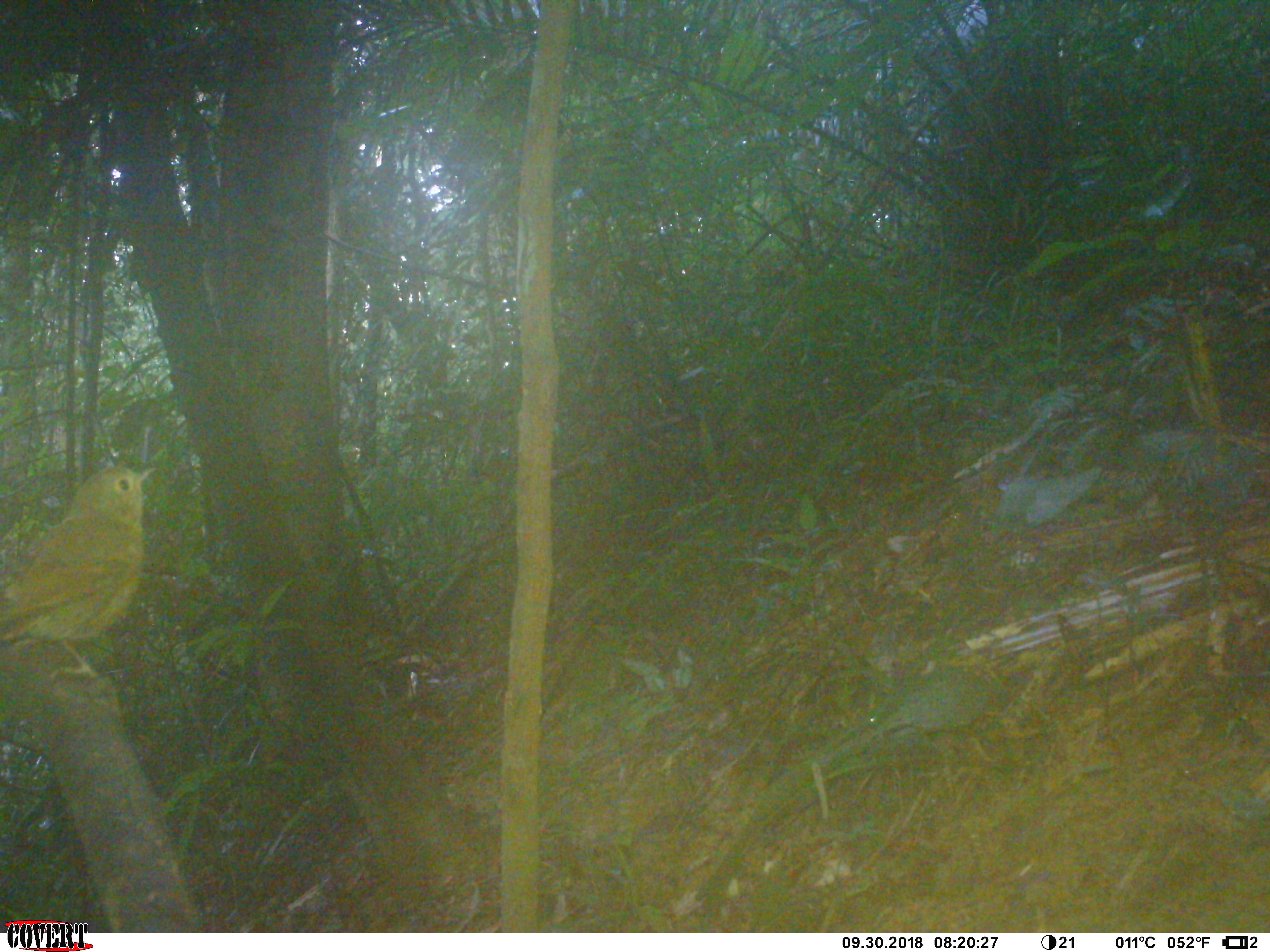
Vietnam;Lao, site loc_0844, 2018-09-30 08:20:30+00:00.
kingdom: Animalia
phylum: Chordata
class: Aves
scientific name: Aves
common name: bird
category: unidentified bird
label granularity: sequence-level